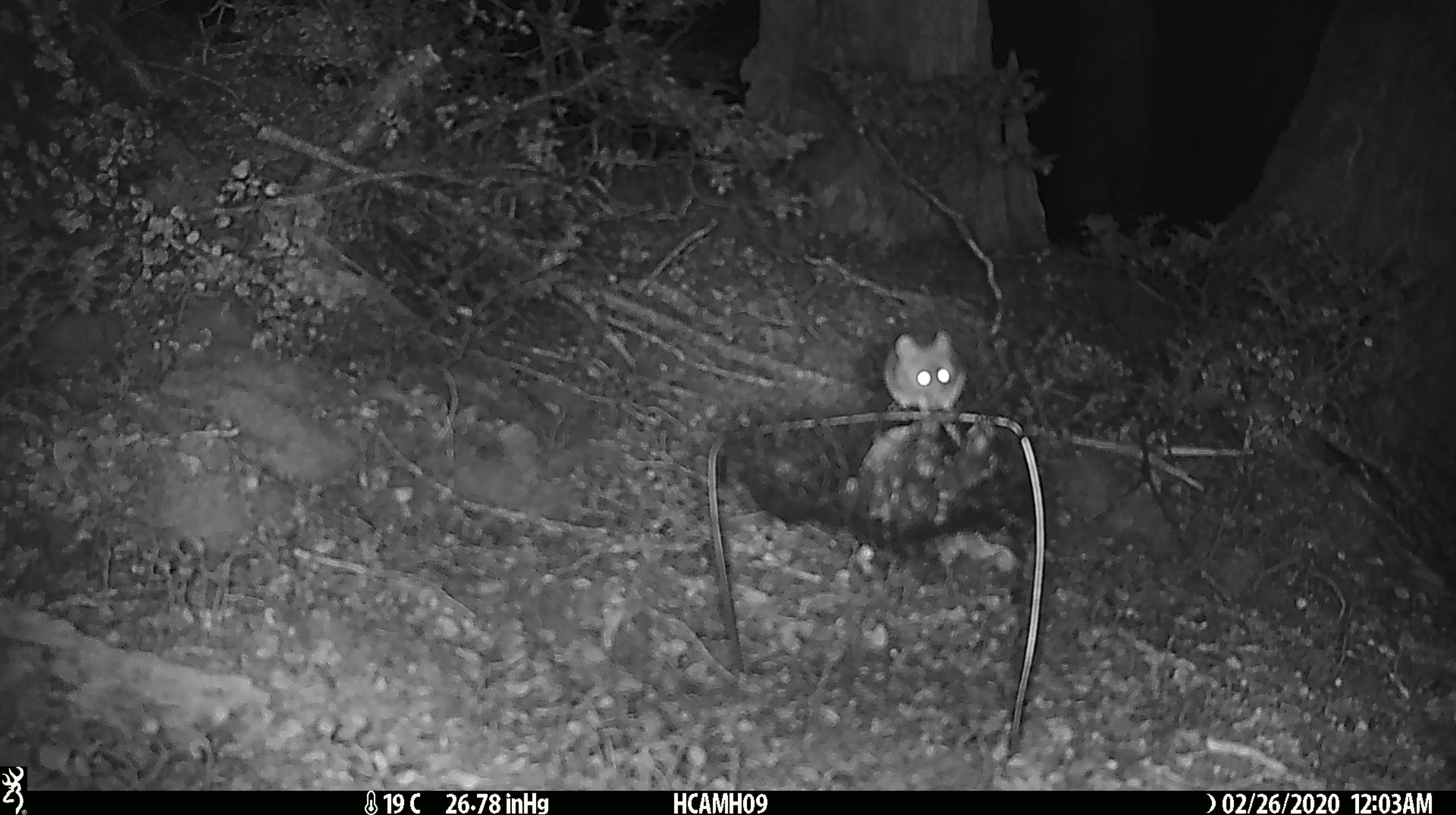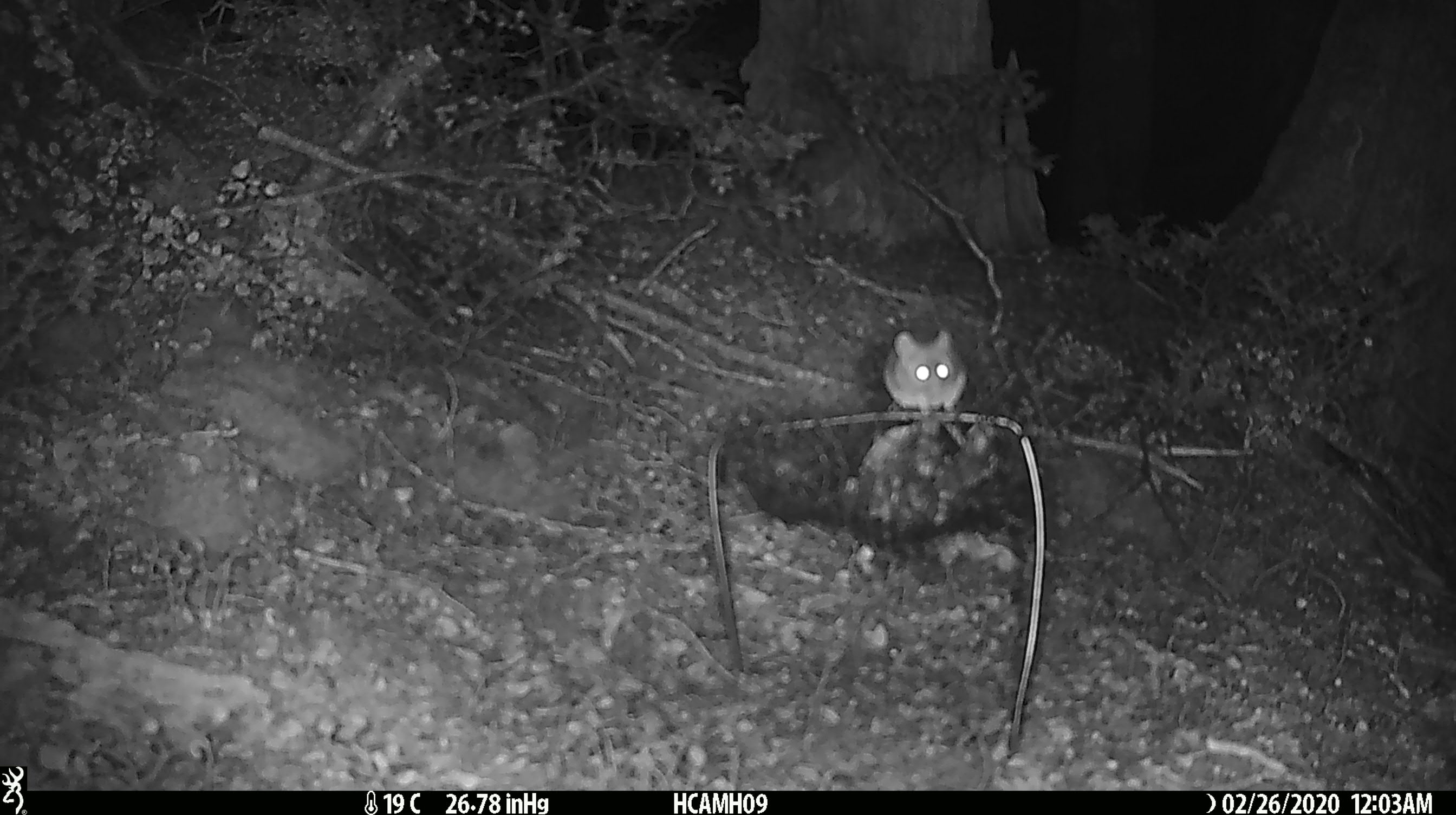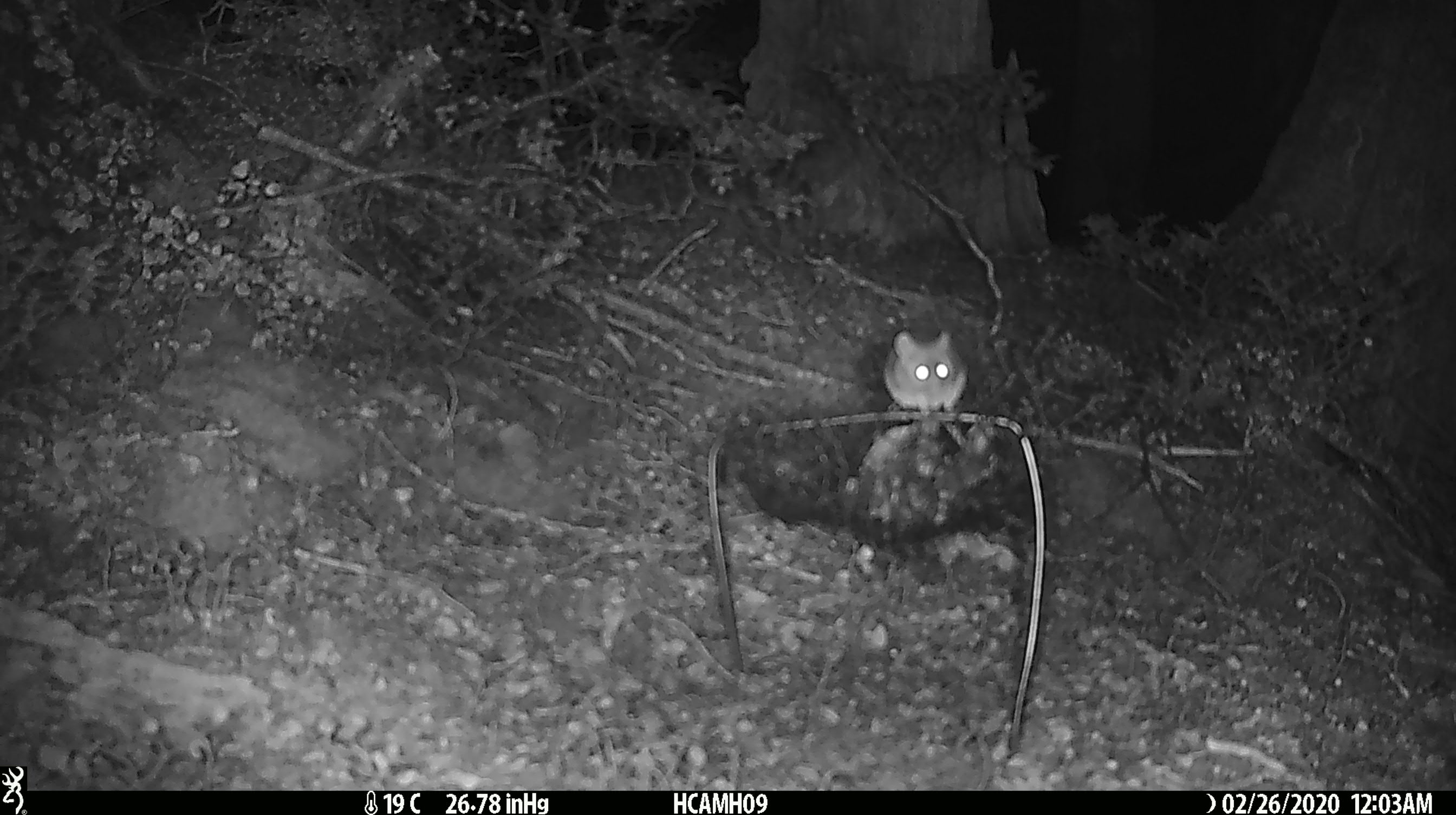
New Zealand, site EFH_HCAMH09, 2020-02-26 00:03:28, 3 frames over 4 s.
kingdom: Animalia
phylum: Chordata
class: Mammalia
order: Rodentia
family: Muridae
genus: Mus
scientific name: Mus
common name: mouse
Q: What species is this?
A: Mouse (Mus).